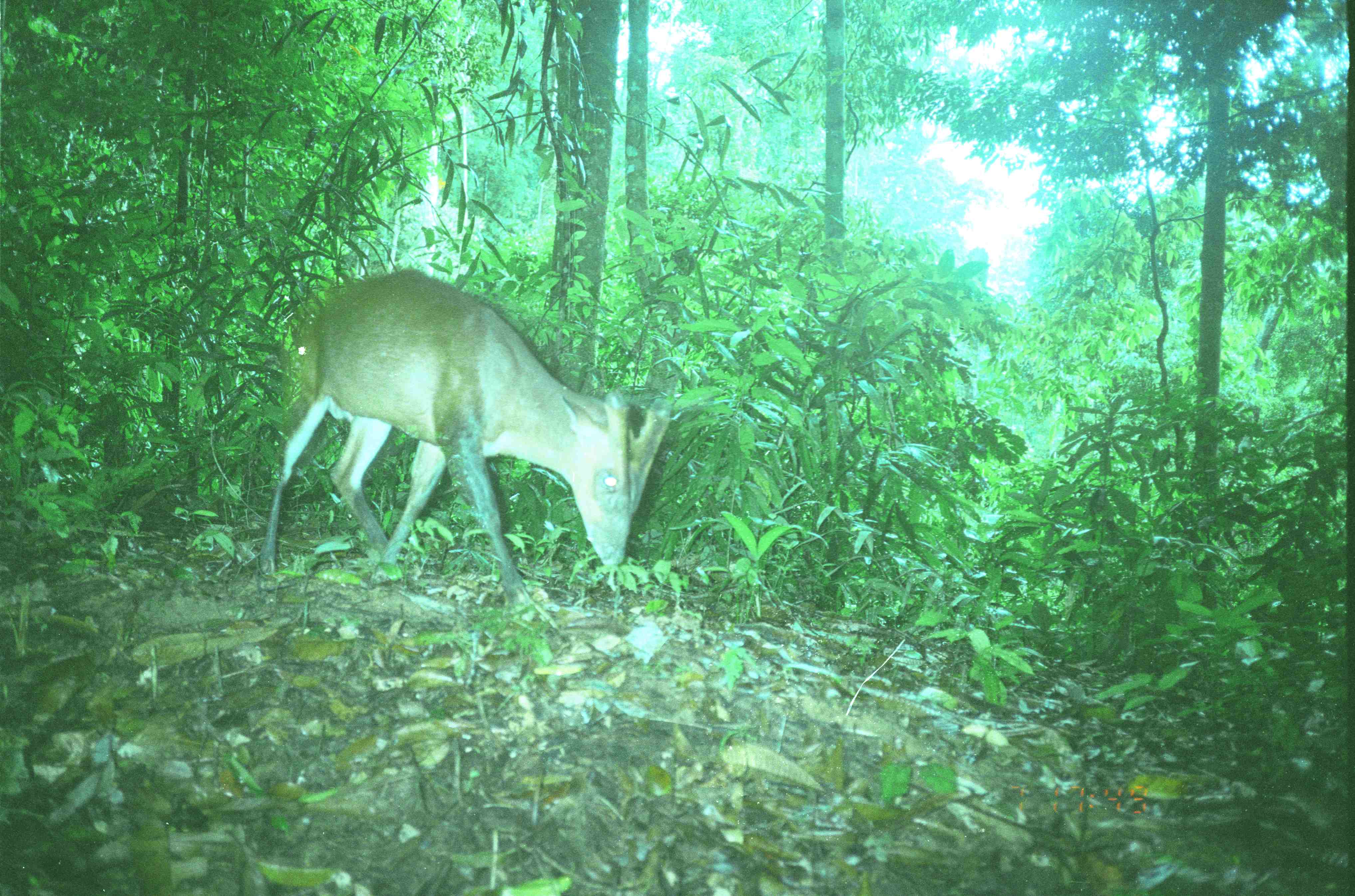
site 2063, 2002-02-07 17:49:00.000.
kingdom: Animalia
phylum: Chordata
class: Mammalia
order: Artiodactyla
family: Cervidae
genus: Muntiacus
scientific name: Muntiacus muntjak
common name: southern red muntjac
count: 1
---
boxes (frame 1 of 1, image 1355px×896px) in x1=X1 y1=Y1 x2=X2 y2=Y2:
muntiacus muntjak: x1=262 y1=270 x2=672 y2=607